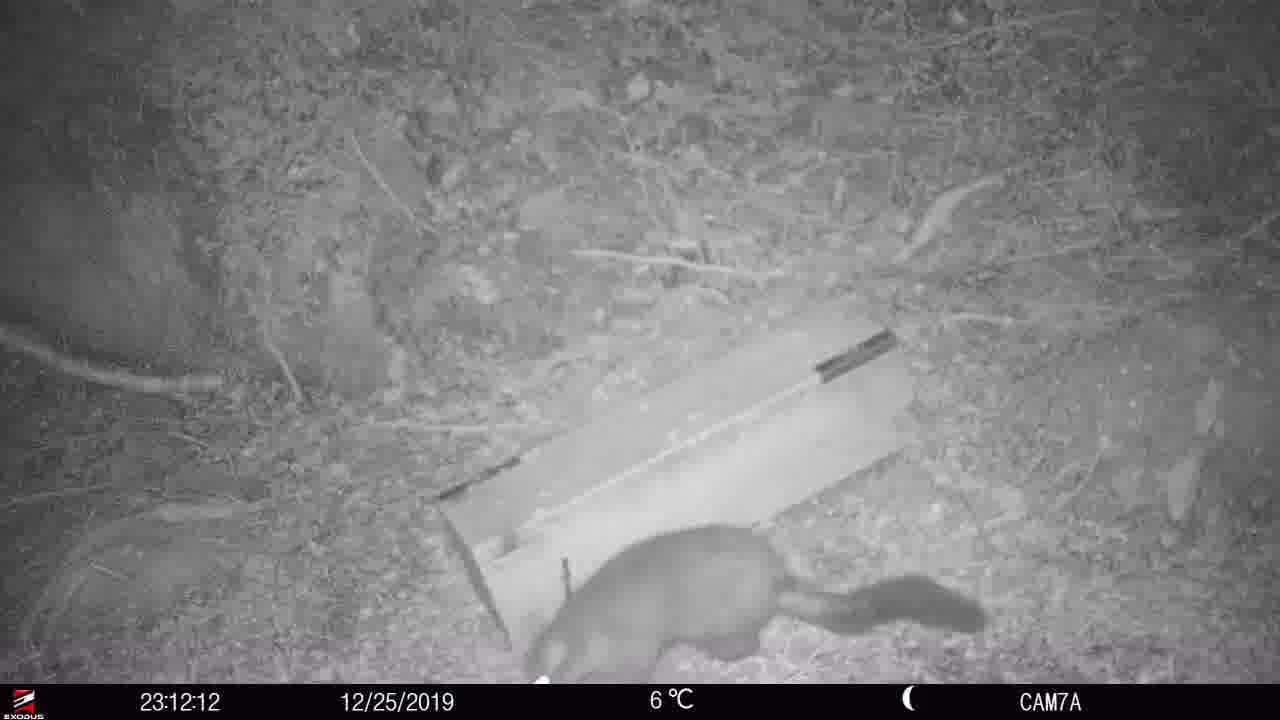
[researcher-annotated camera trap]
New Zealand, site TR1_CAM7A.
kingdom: Animalia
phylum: Chordata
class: Mammalia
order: Diprotodontia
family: Phalangeridae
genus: Trichosurus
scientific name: Trichosurus vulpecula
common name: common brushtail possum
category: possum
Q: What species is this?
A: Possum (common brushtail possum) (Trichosurus vulpecula).